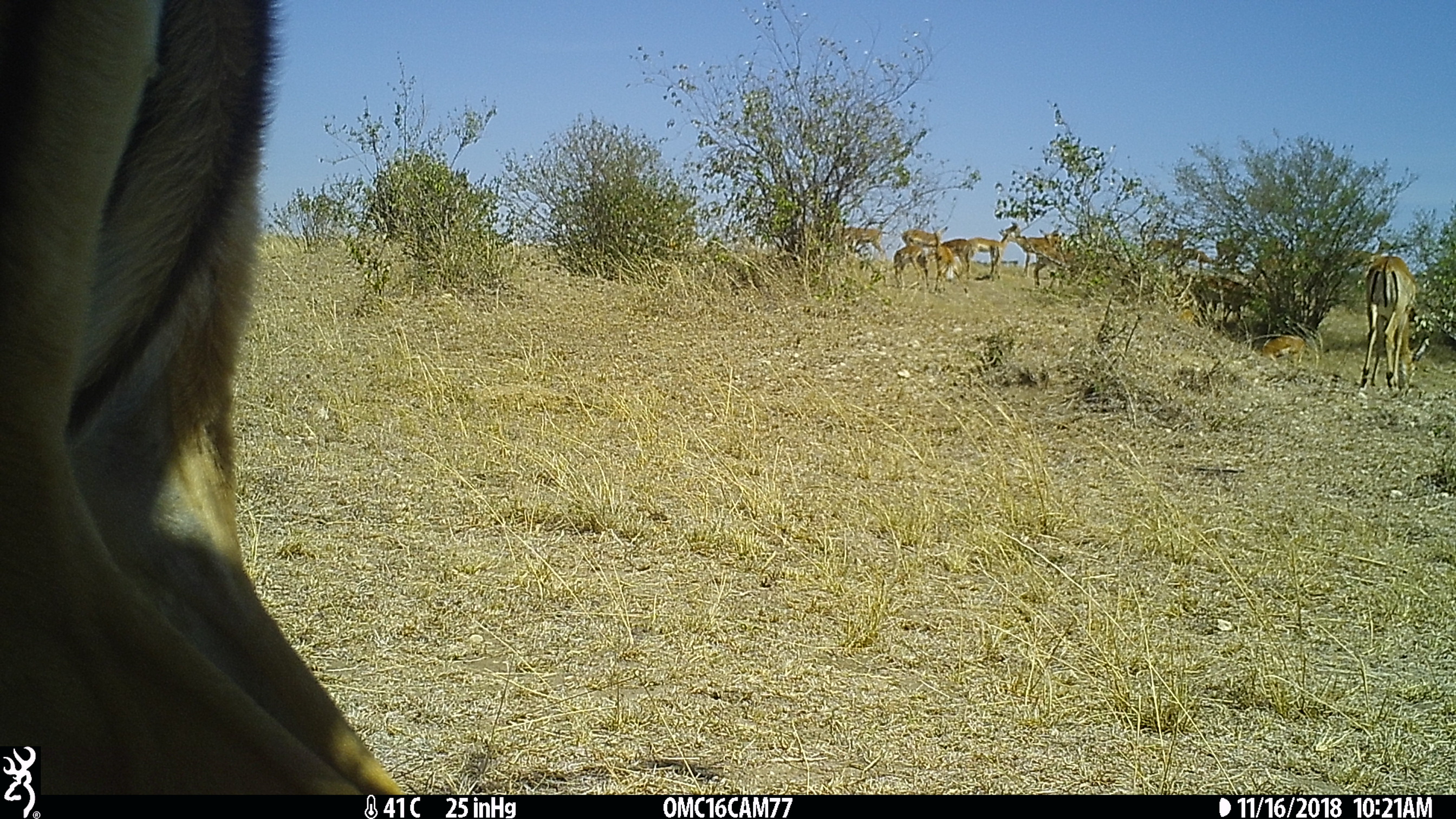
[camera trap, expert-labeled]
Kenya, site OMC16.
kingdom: Animalia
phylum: Chordata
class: Mammalia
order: Artiodactyla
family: Bovidae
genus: Aepyceros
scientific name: Aepyceros melampus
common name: impala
Impala (Aepyceros melampus).